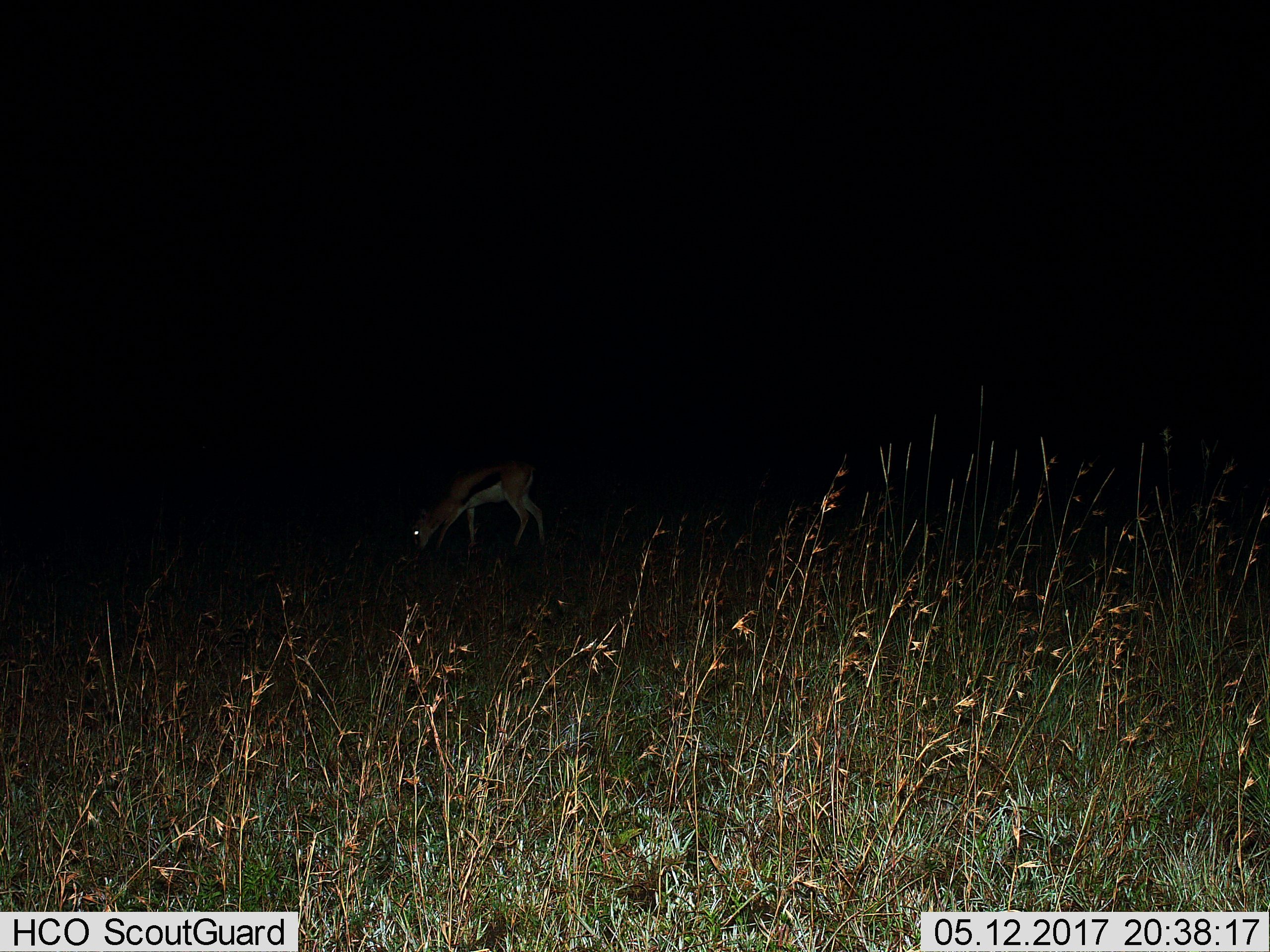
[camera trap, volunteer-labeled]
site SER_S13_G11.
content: unidentified animal